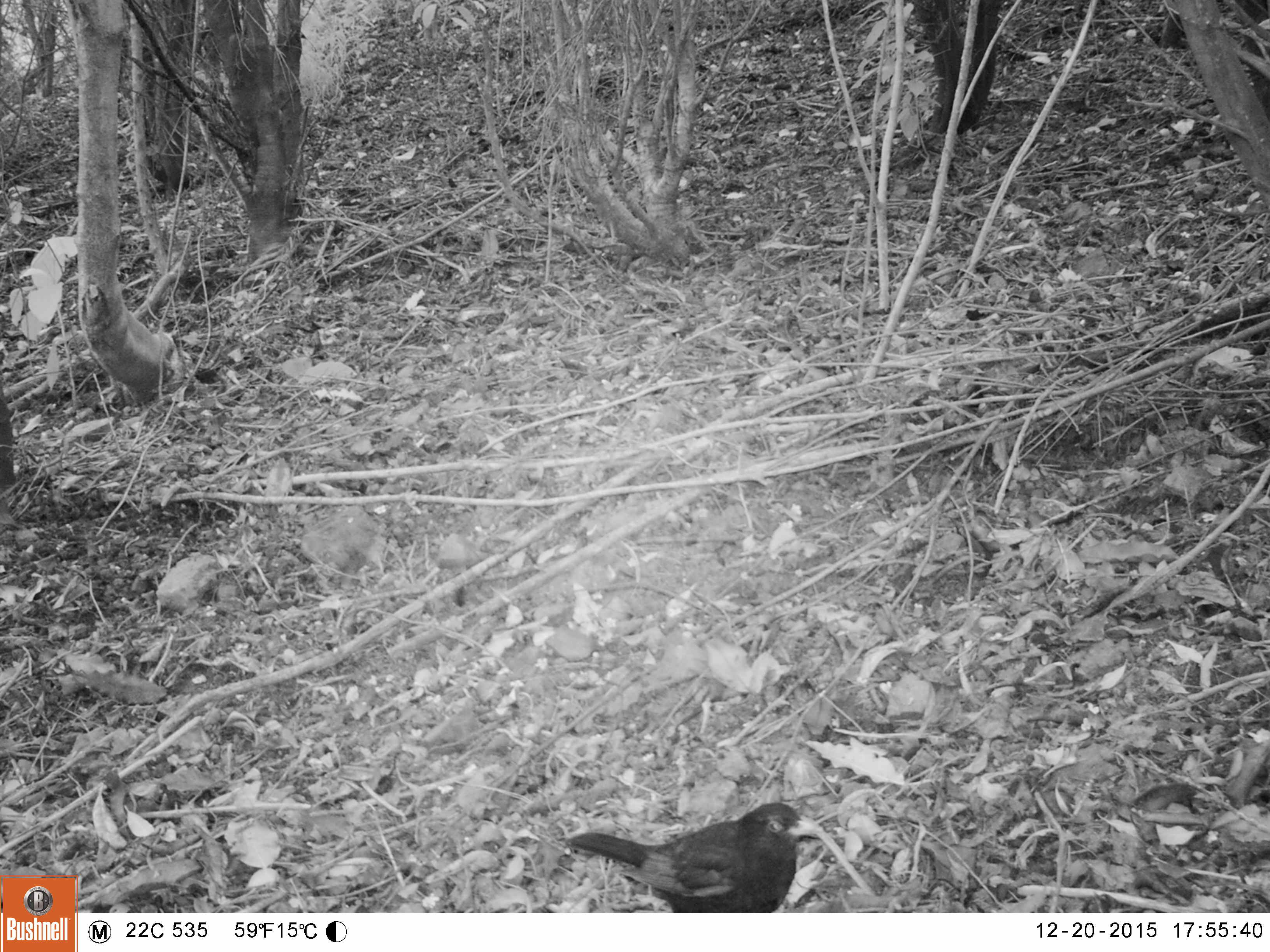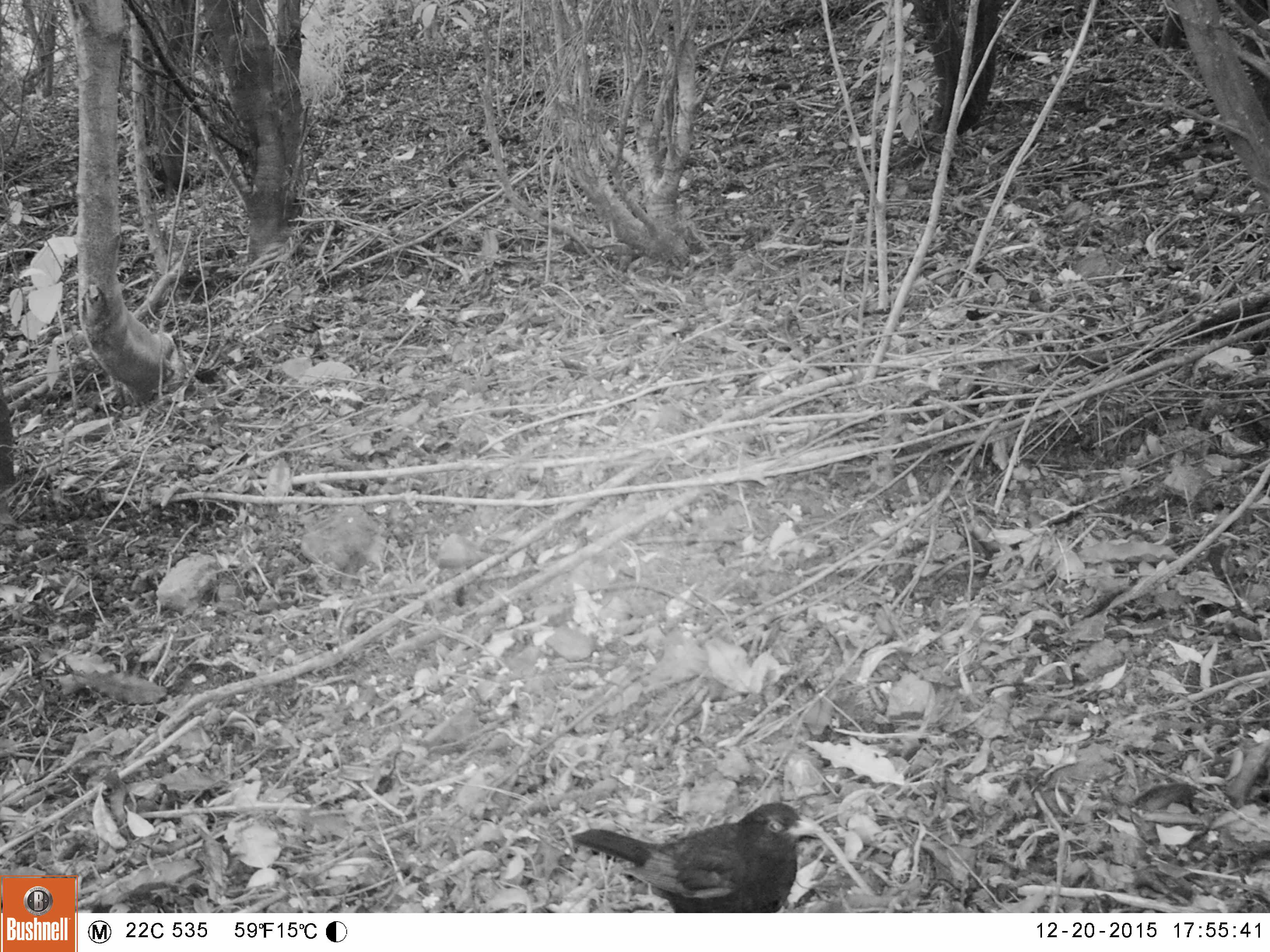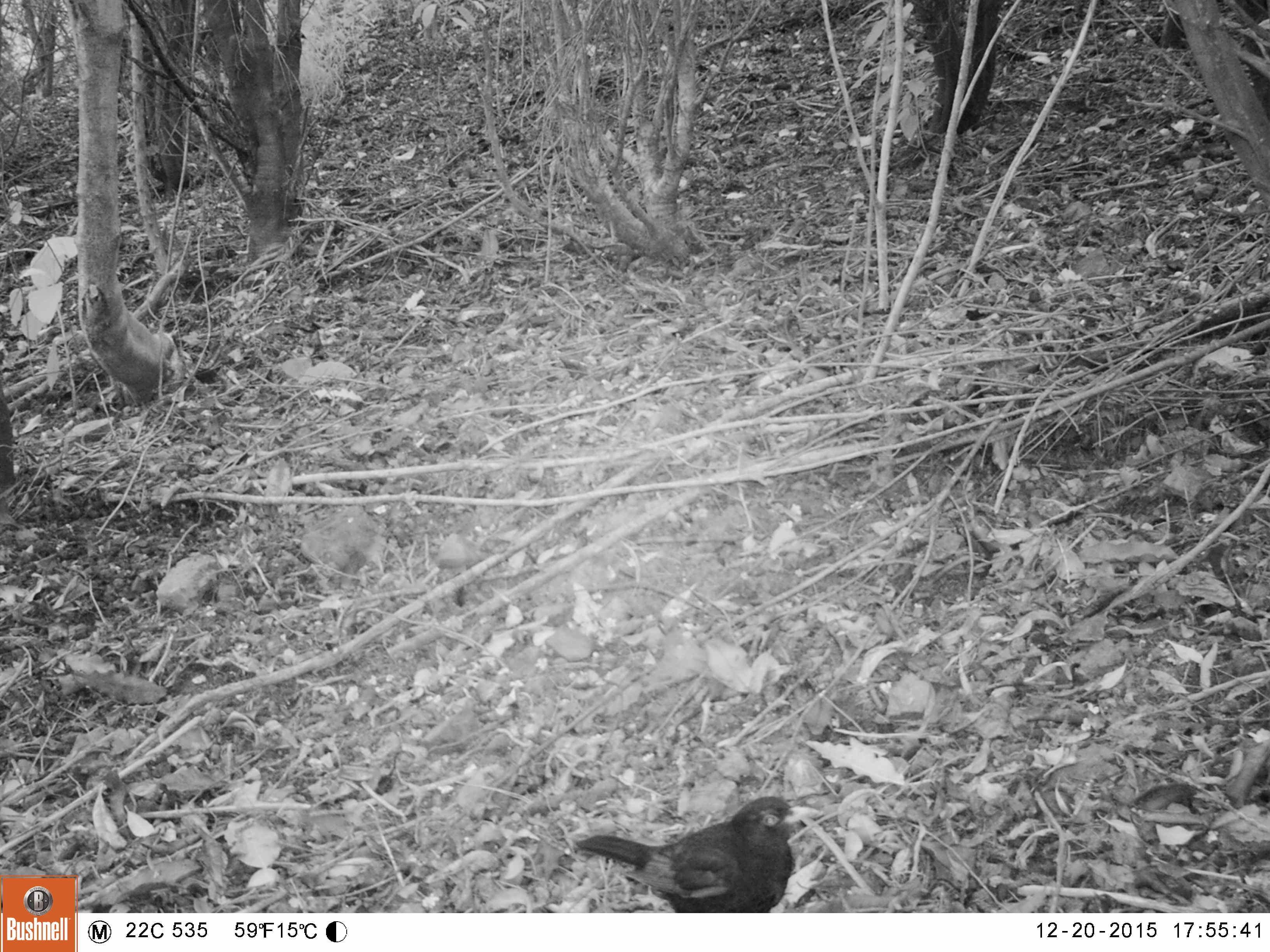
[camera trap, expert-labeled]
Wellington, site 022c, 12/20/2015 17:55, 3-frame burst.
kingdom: Animalia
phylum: Chordata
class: Aves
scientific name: Aves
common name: bird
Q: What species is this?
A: Bird (Aves).